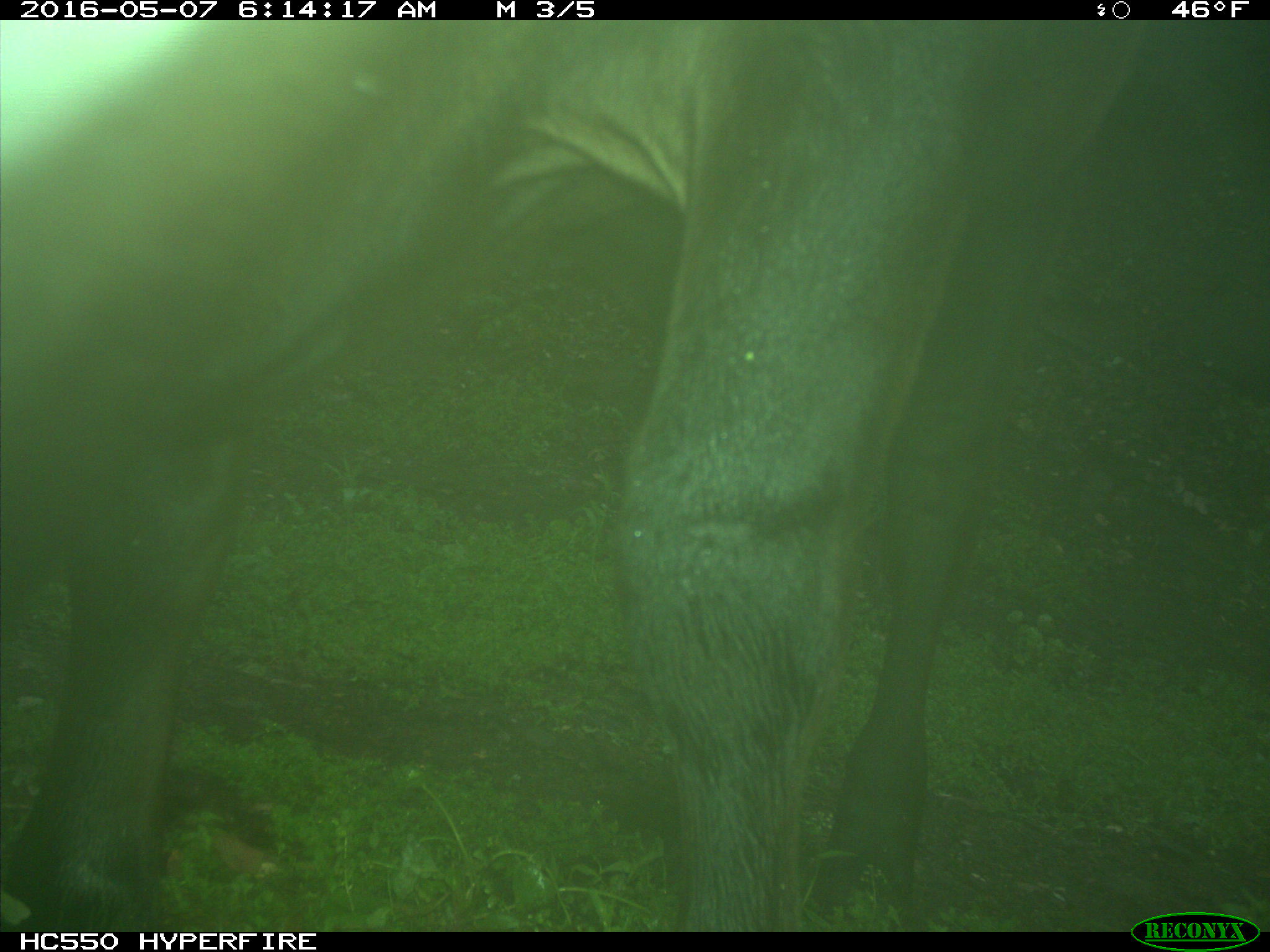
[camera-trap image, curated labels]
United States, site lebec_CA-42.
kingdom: Animalia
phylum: Chordata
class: Mammalia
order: Artiodactyla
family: Bovidae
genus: Bos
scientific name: Bos taurus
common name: domestic cow